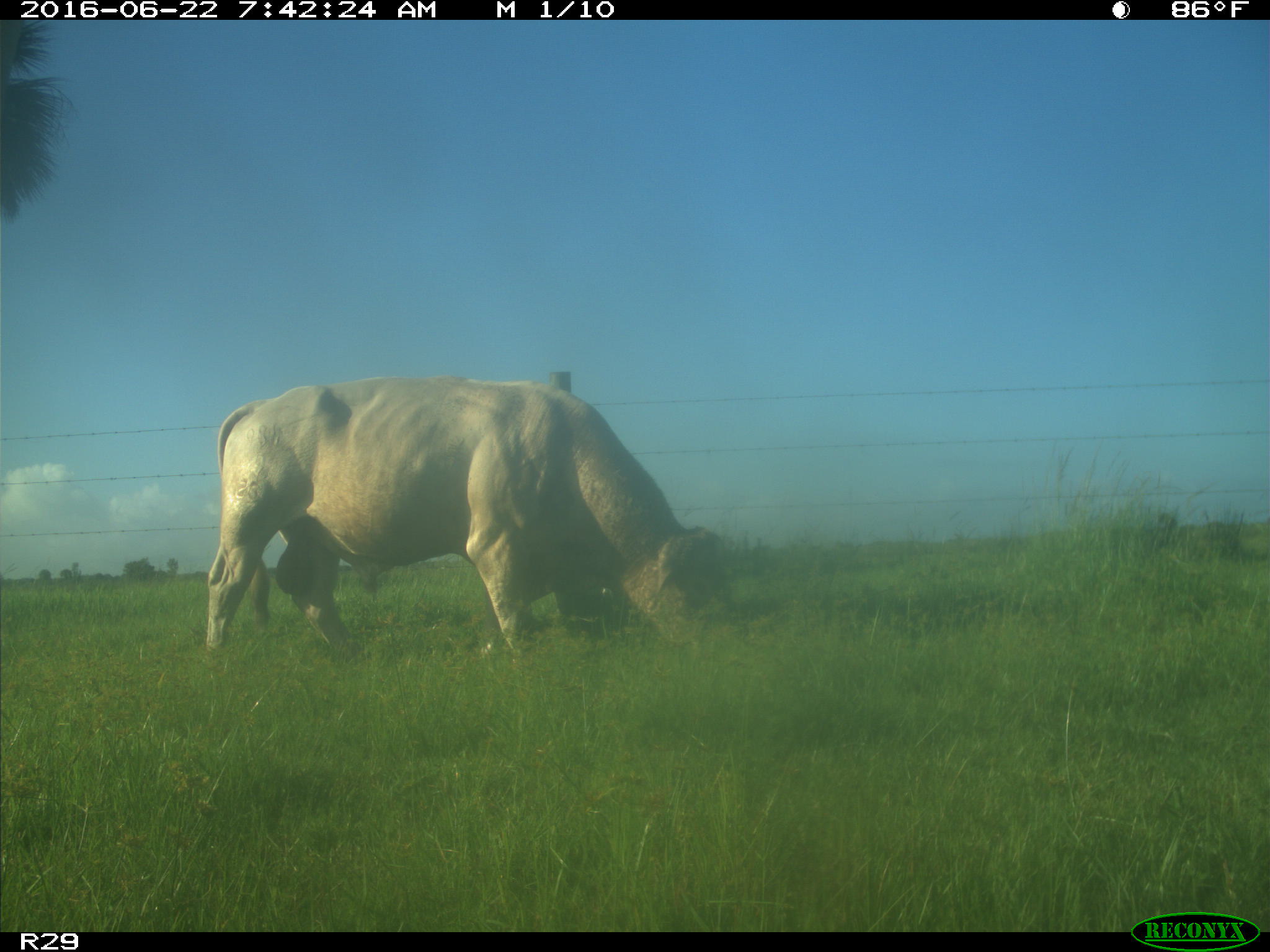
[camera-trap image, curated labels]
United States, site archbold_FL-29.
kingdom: Animalia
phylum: Chordata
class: Mammalia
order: Artiodactyla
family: Bovidae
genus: Bos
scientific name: Bos taurus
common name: domestic cow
Bos taurus (domestic cow).